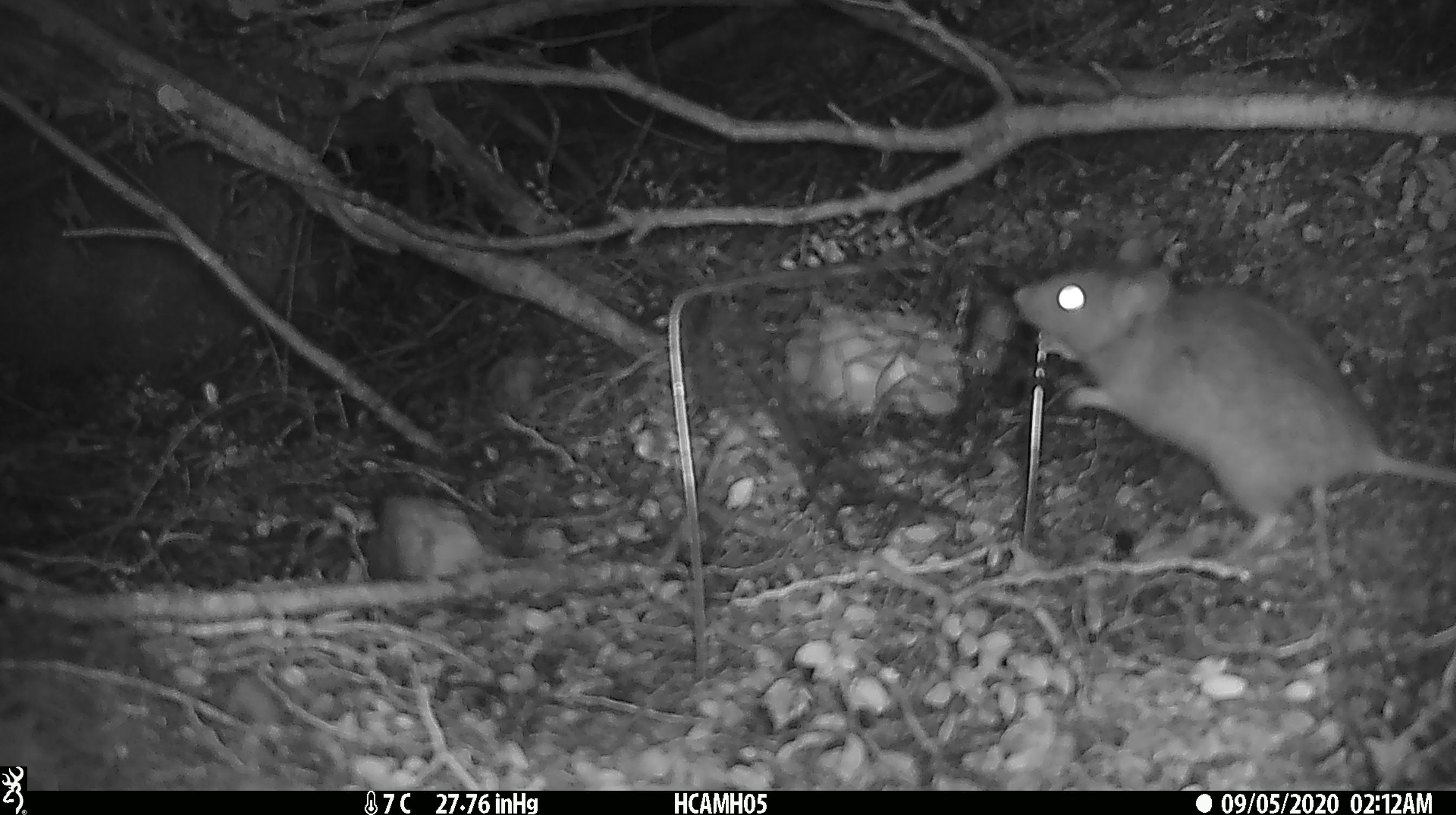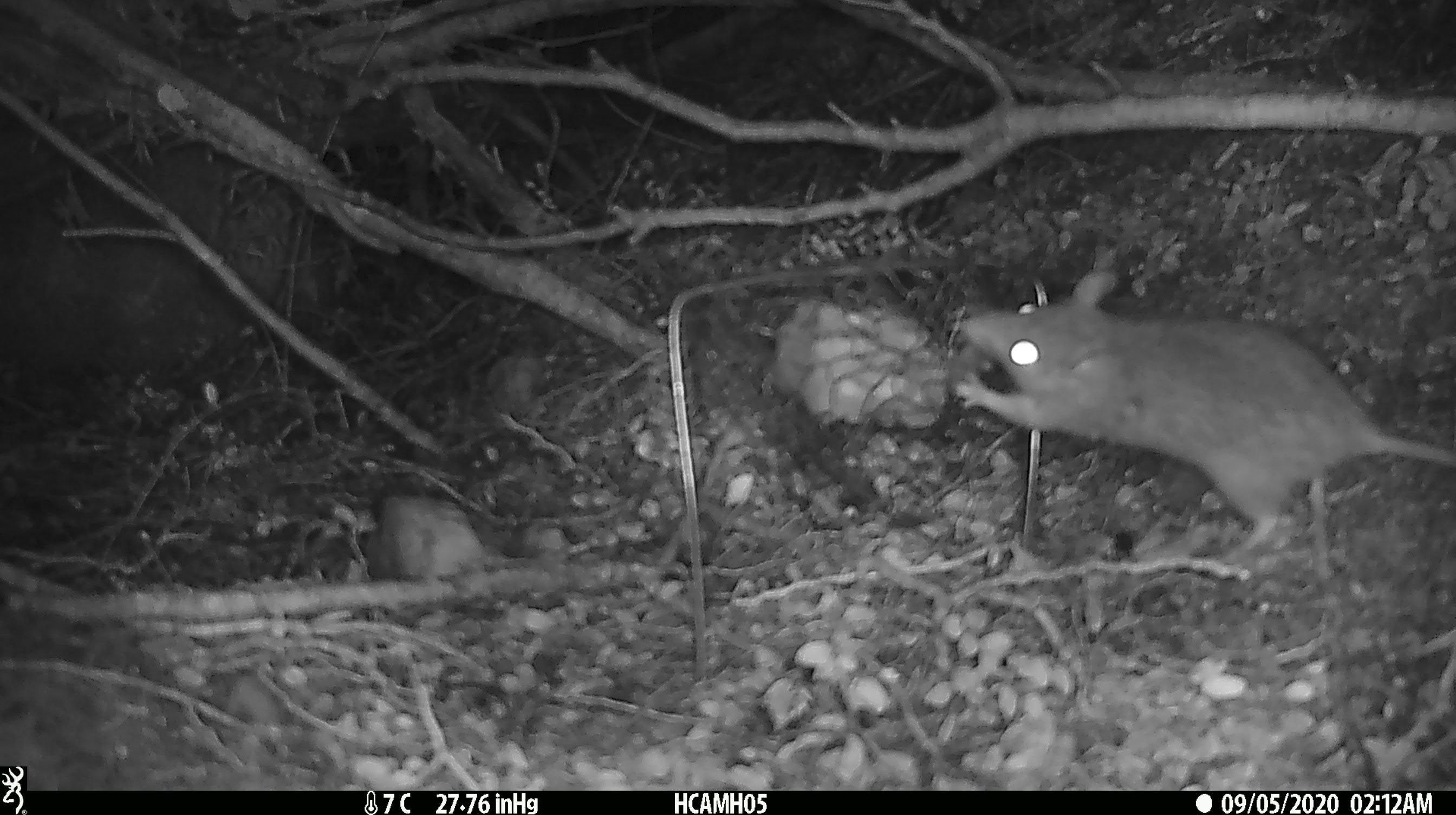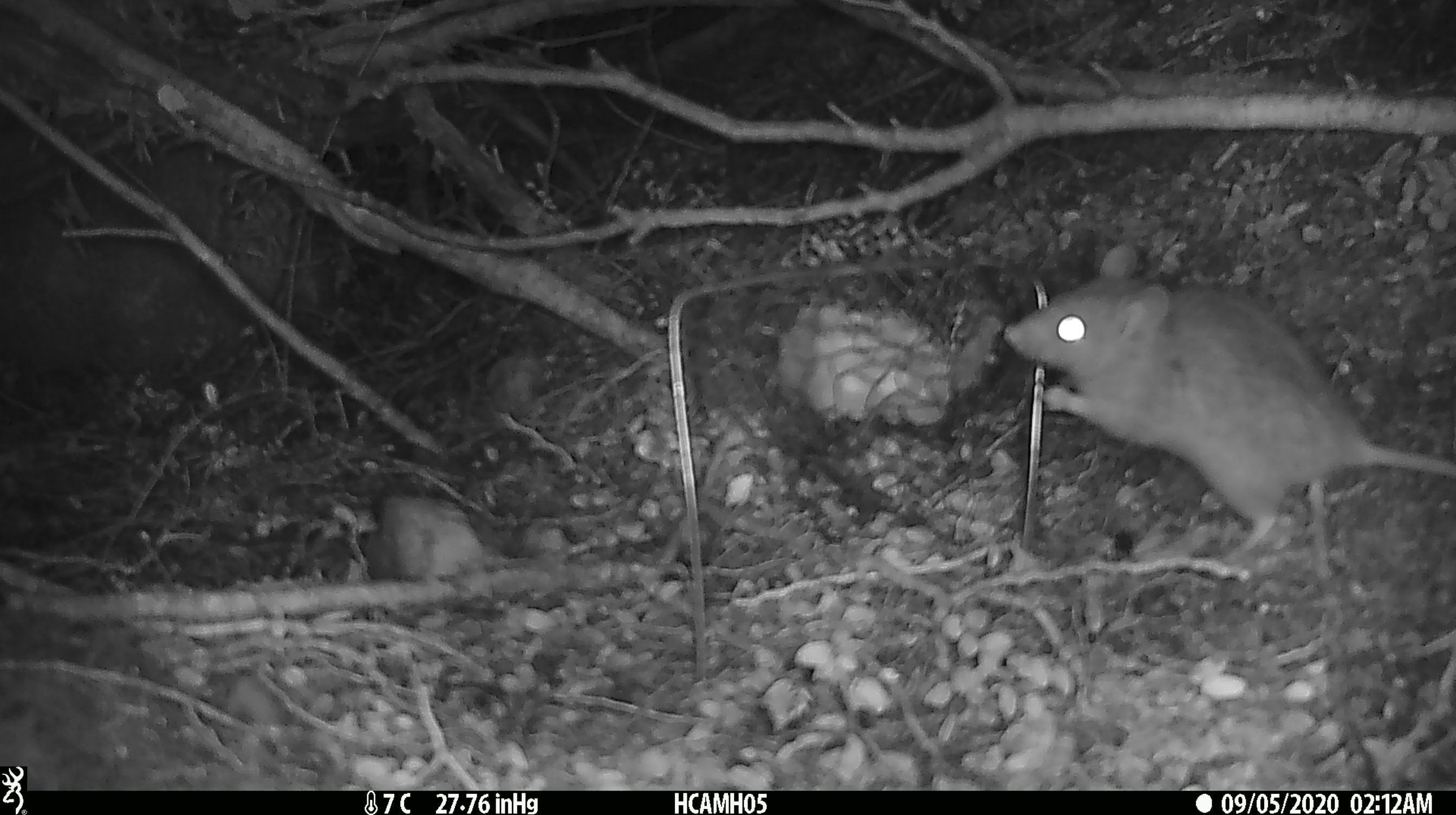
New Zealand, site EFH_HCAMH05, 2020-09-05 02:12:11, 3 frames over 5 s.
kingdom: Animalia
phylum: Chordata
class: Mammalia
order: Rodentia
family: Muridae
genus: Rattus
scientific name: Rattus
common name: rat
Rat (Rattus).